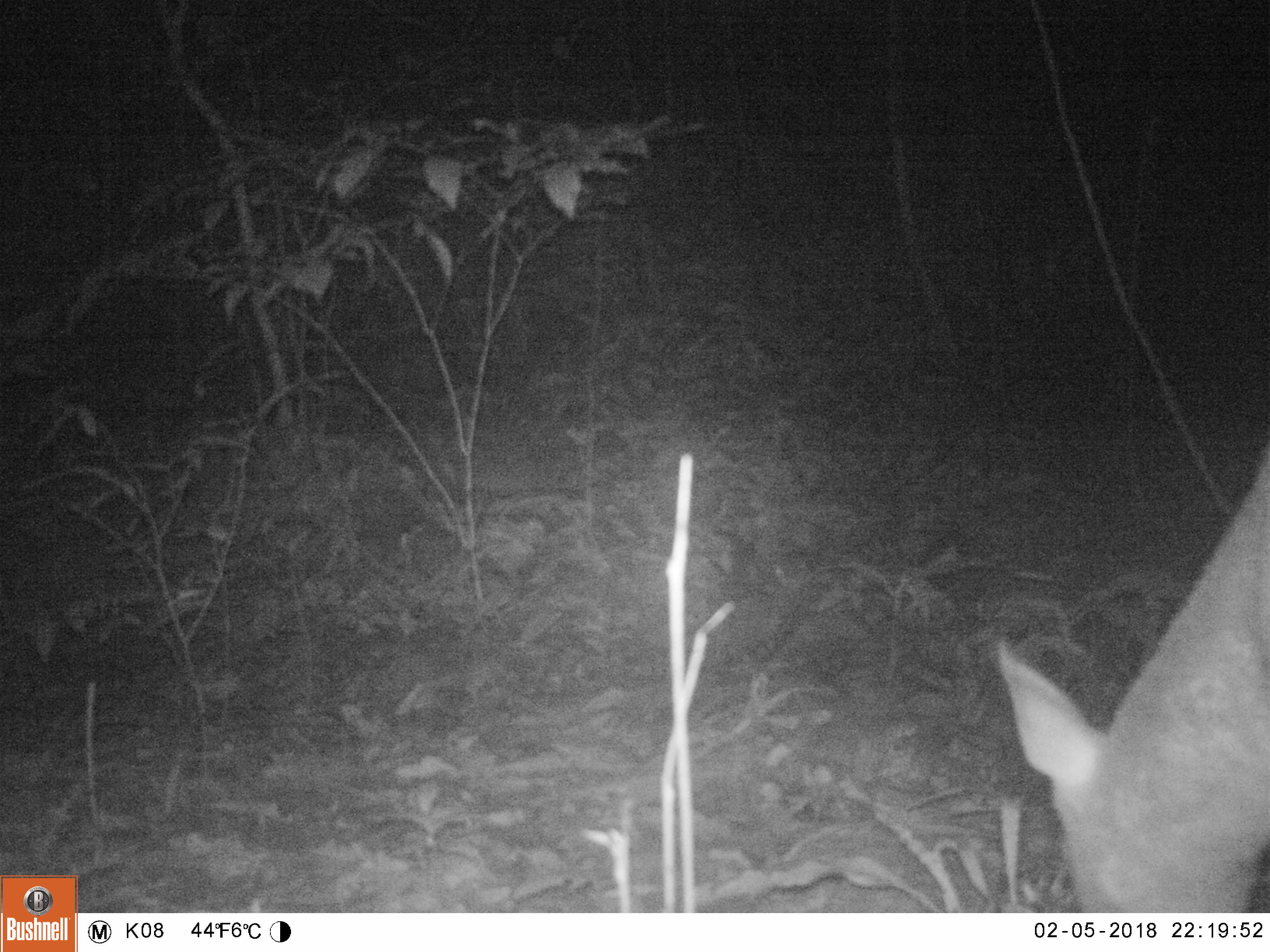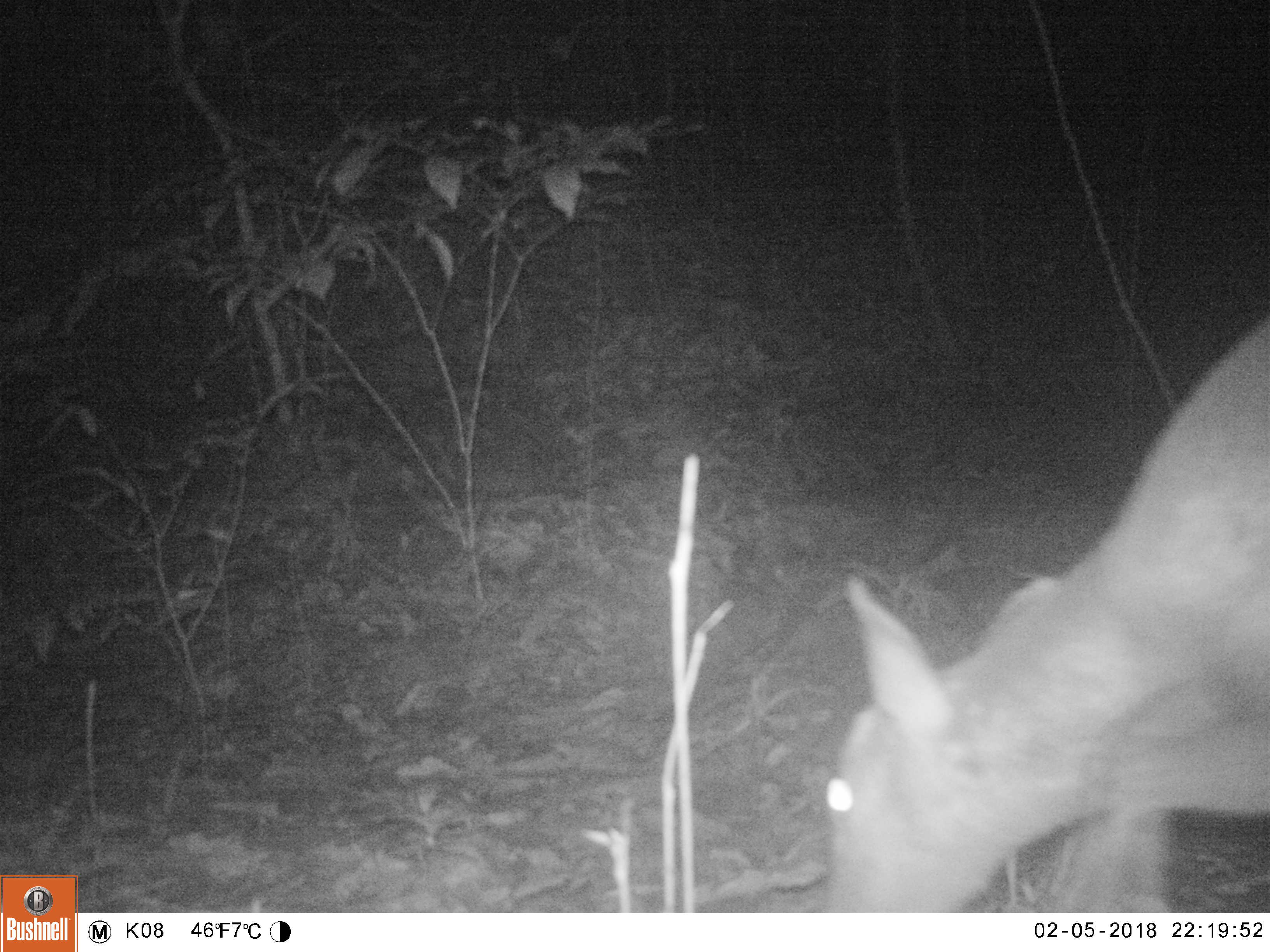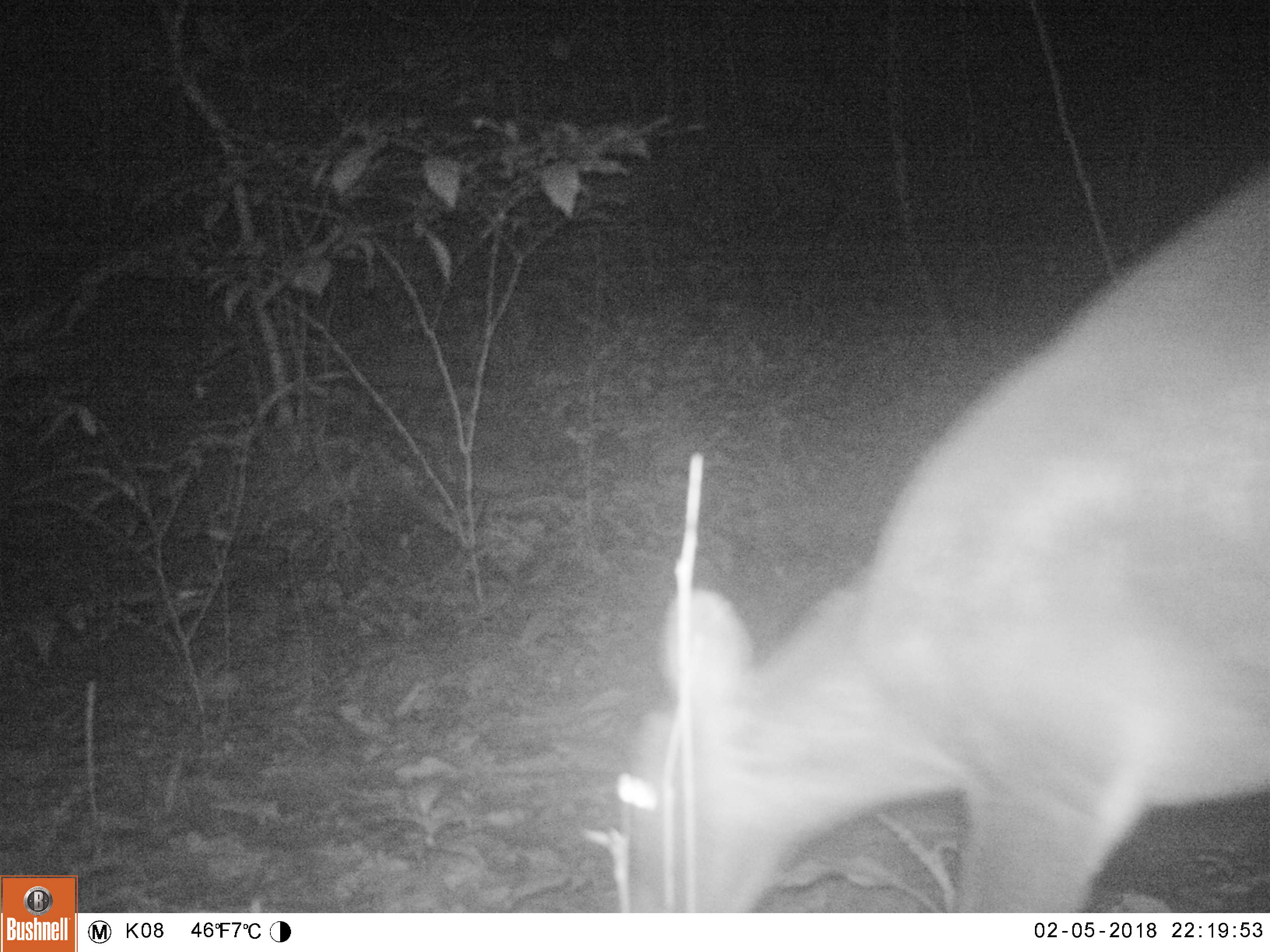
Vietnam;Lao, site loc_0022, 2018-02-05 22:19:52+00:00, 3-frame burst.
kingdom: Animalia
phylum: Chordata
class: Mammalia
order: Artiodactyla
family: Cervidae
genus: Muntiacus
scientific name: Muntiacus vuquangensis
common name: large-antlered muntjac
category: large antlered muntjac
Large antlered muntjac (large-antlered muntjac) (Muntiacus vuquangensis). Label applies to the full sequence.